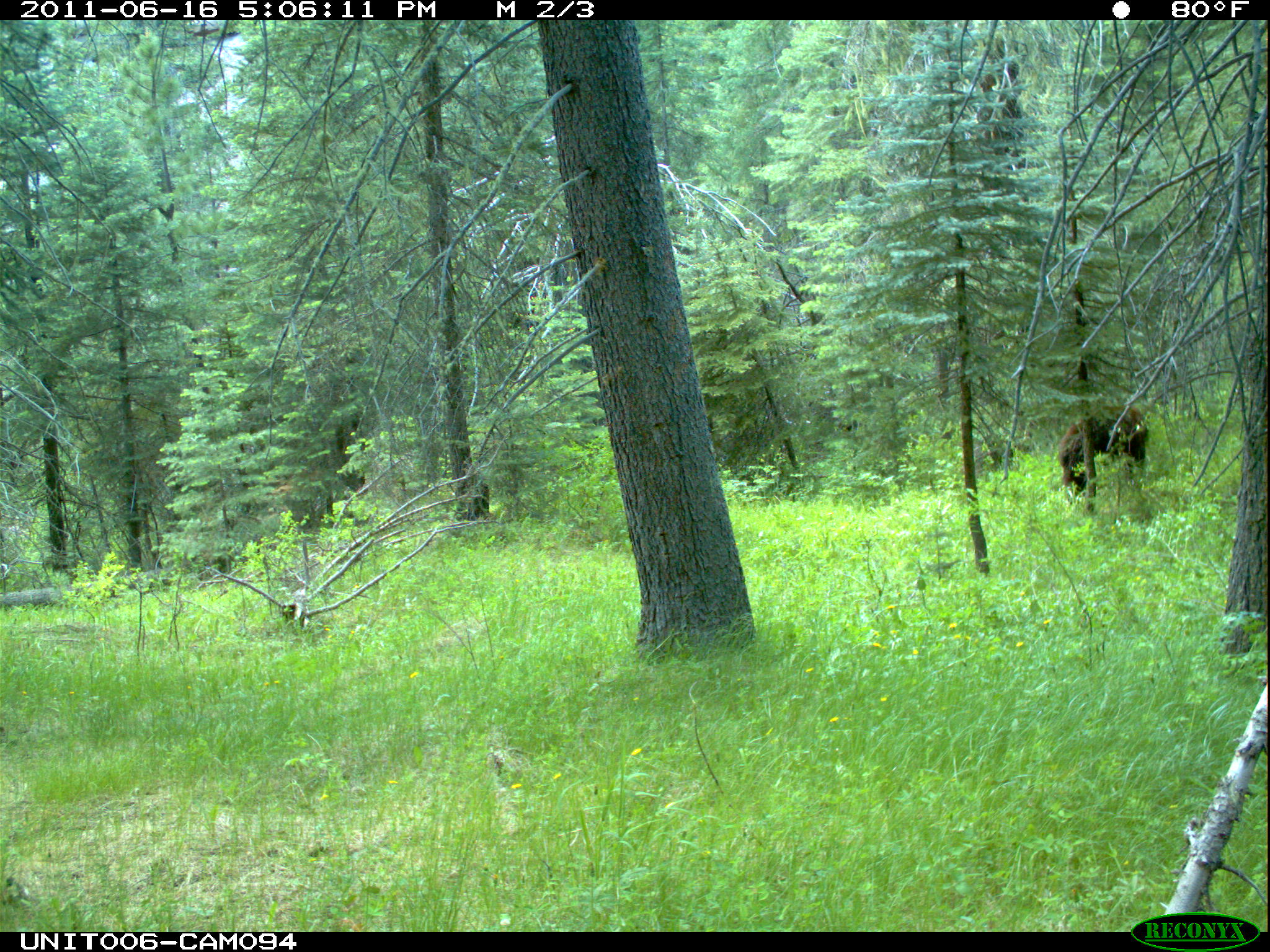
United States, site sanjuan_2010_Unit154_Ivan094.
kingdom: Animalia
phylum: Chordata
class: Mammalia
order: Carnivora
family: Ursidae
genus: Ursus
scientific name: Ursus americanus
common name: american black bear